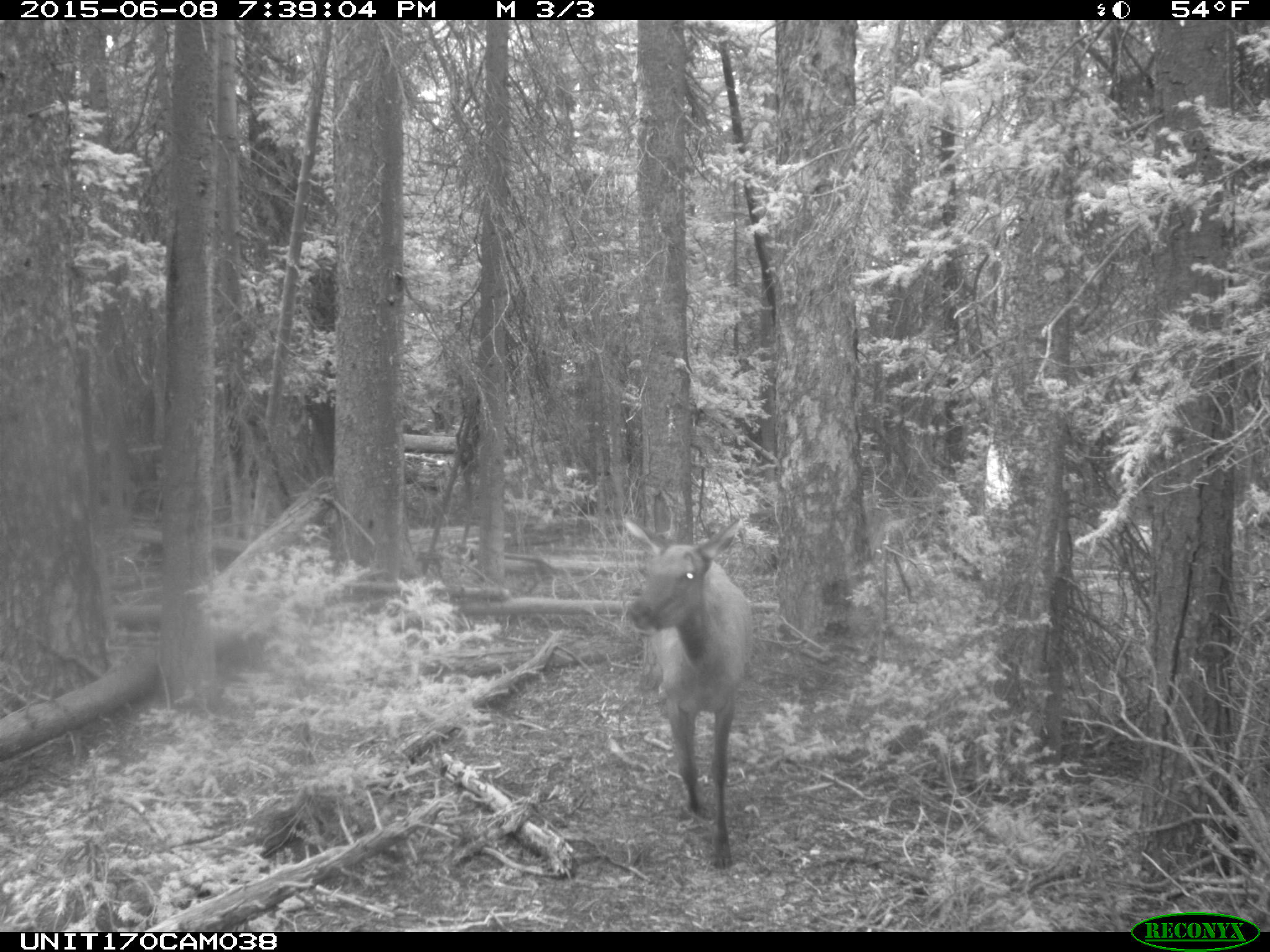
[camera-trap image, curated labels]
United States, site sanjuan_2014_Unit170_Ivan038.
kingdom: Animalia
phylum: Chordata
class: Mammalia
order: Artiodactyla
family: Cervidae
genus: Cervus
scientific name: Cervus elaphus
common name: red deer